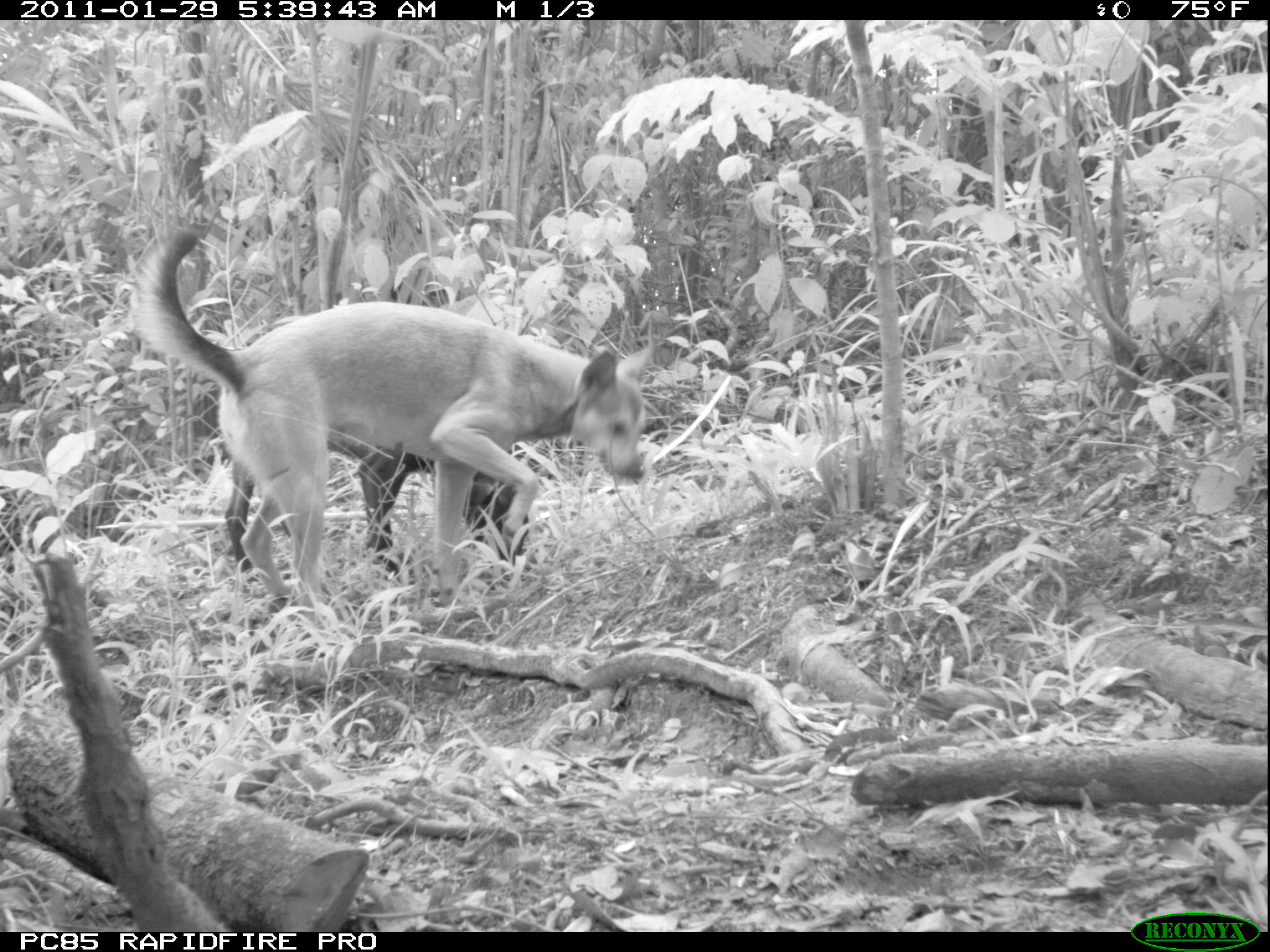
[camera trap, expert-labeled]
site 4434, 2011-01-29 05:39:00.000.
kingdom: Animalia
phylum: Chordata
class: Mammalia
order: Carnivora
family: Canidae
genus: Canis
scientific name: Canis familiaris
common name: domestic dog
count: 3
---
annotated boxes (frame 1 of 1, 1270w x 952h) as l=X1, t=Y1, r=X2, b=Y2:
canis familiaris: l=129, t=221, r=654, b=627; l=223, t=438, r=531, b=590